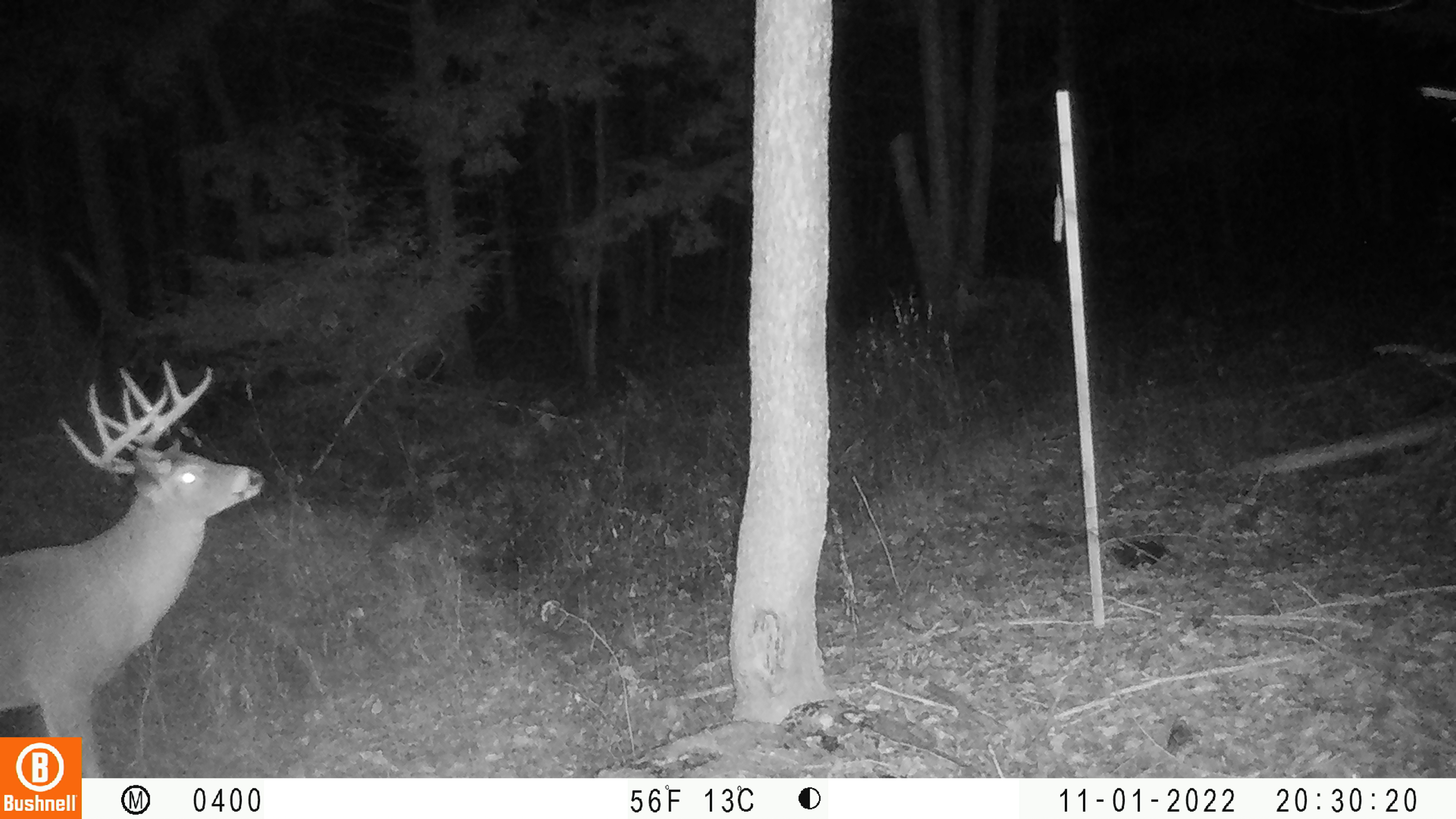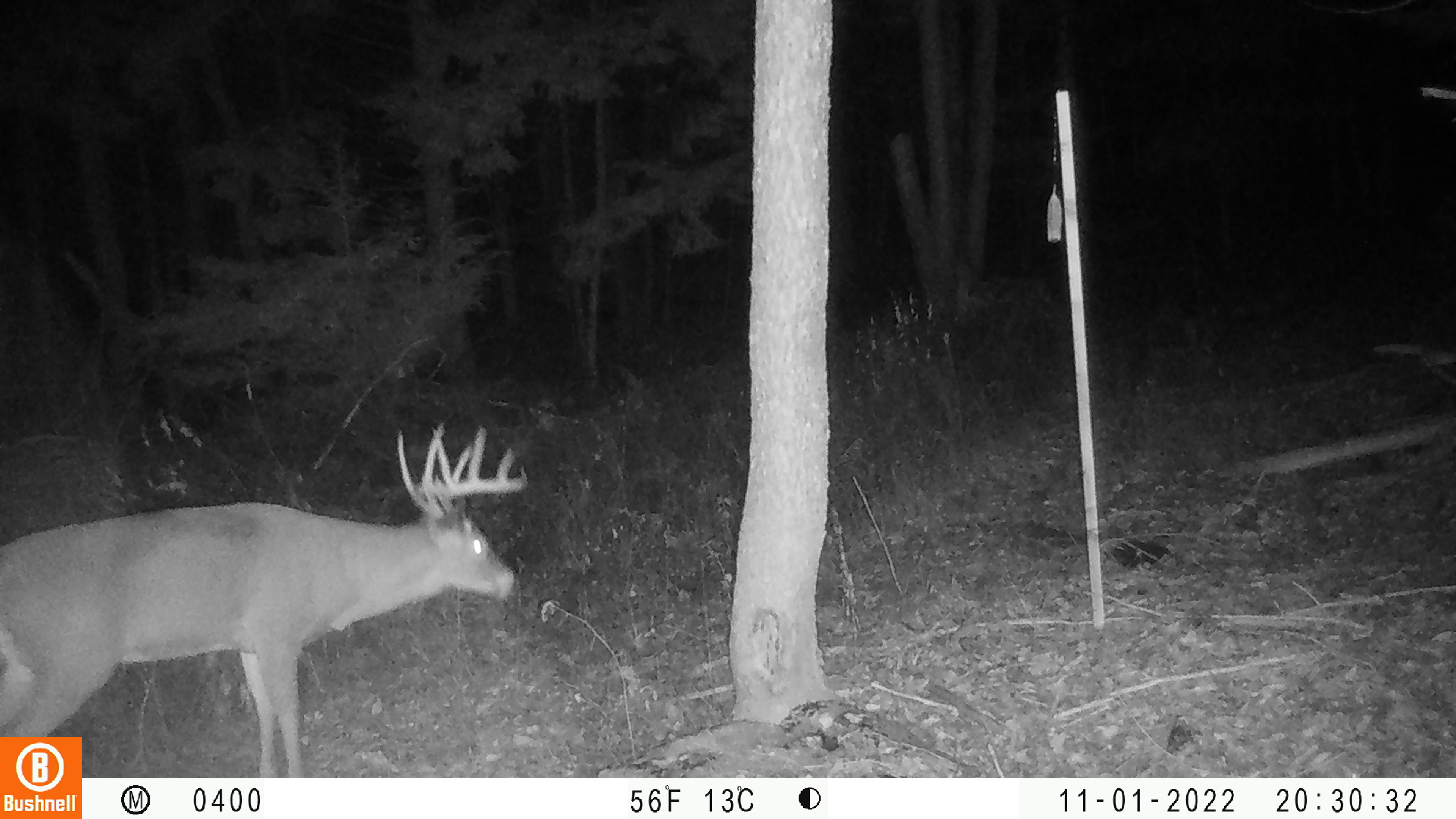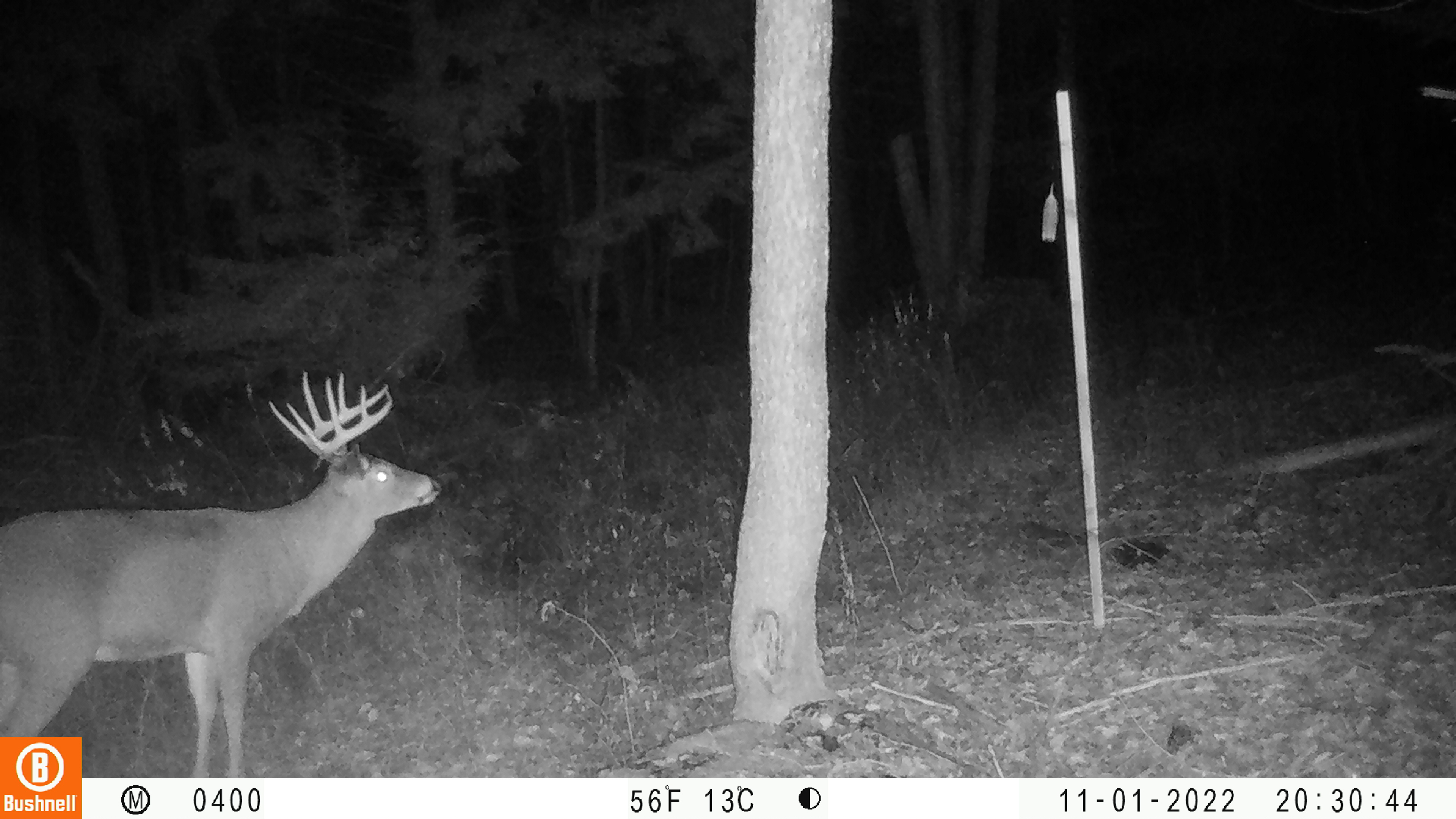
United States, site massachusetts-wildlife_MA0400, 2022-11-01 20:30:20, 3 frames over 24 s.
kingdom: Animalia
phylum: Chordata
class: Mammalia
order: Artiodactyla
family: Cervidae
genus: Odocoileus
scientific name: Odocoileus virginianus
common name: white-tailed deer